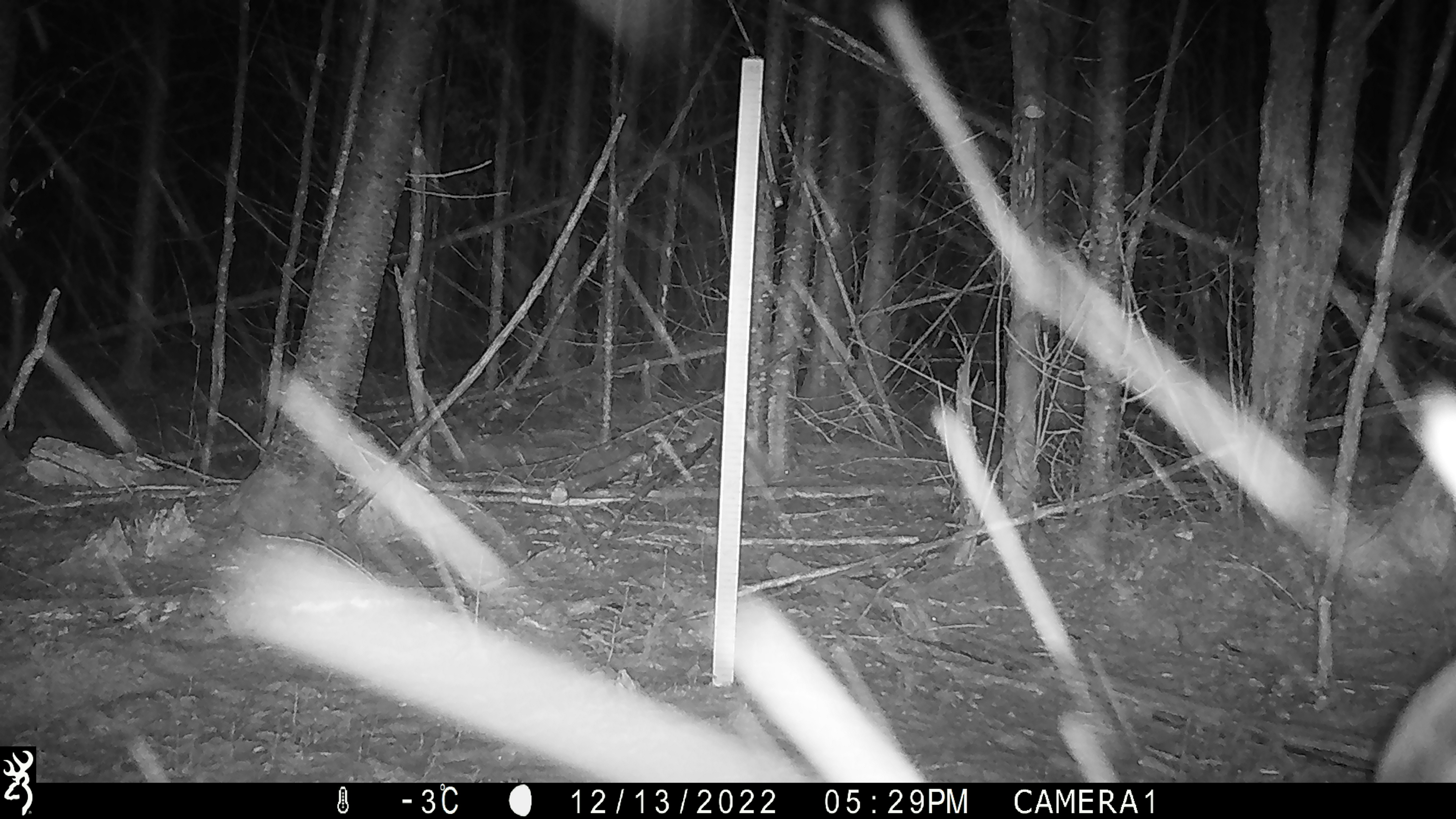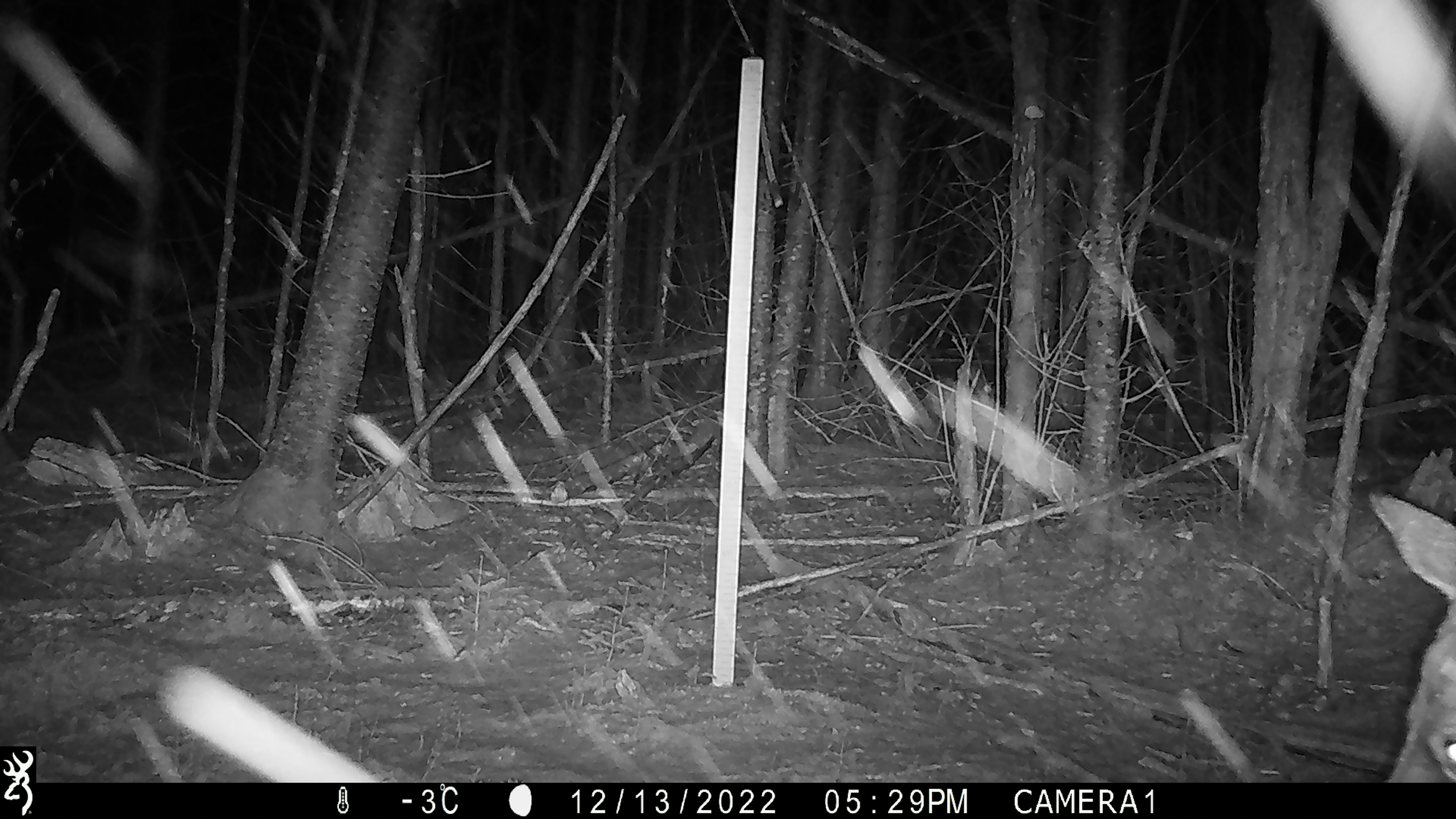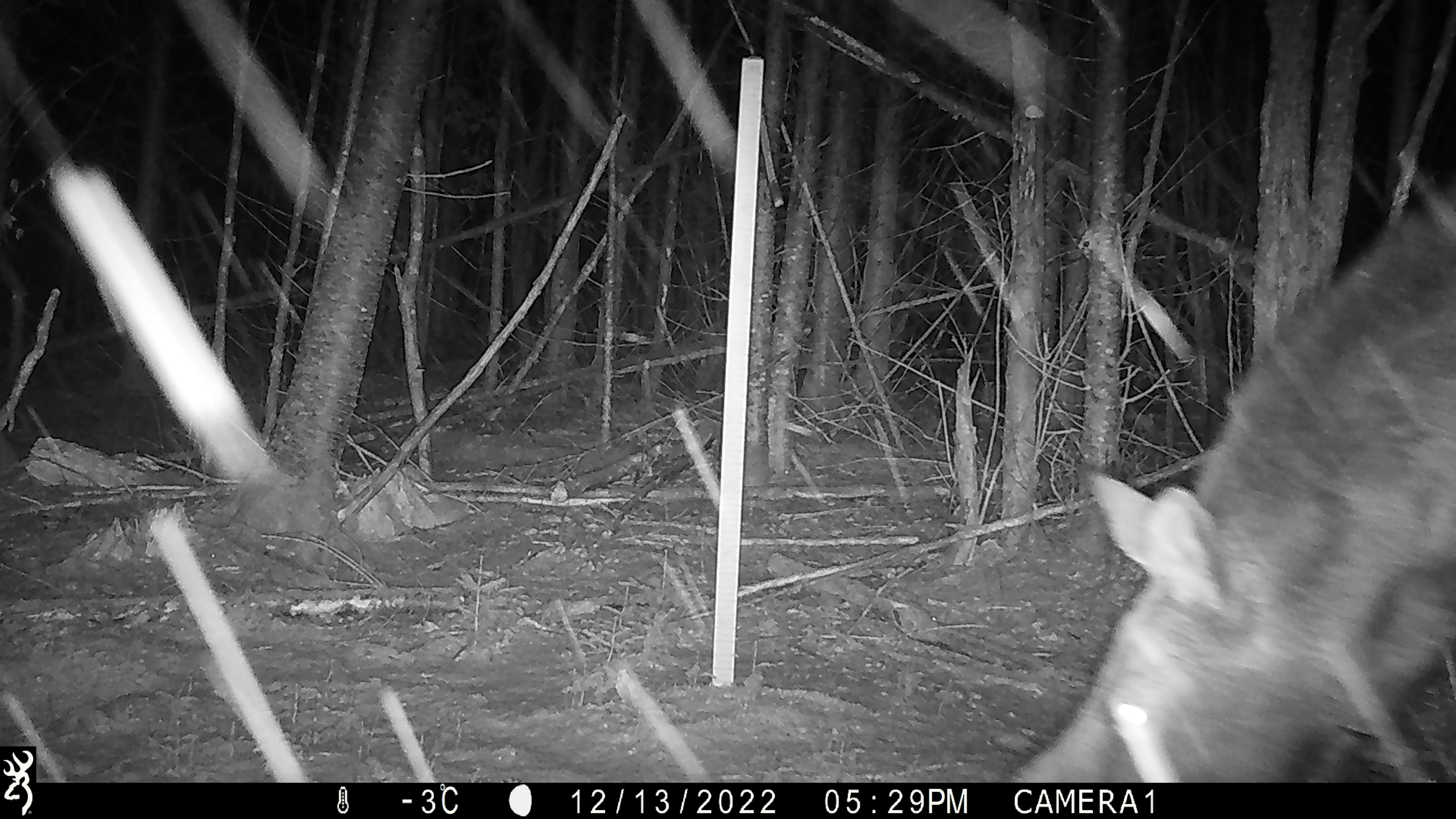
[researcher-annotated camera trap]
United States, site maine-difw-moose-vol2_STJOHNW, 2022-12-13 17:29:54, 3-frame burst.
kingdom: Animalia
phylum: Chordata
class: Mammalia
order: Artiodactyla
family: Cervidae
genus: Alces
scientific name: Alces alces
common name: moose